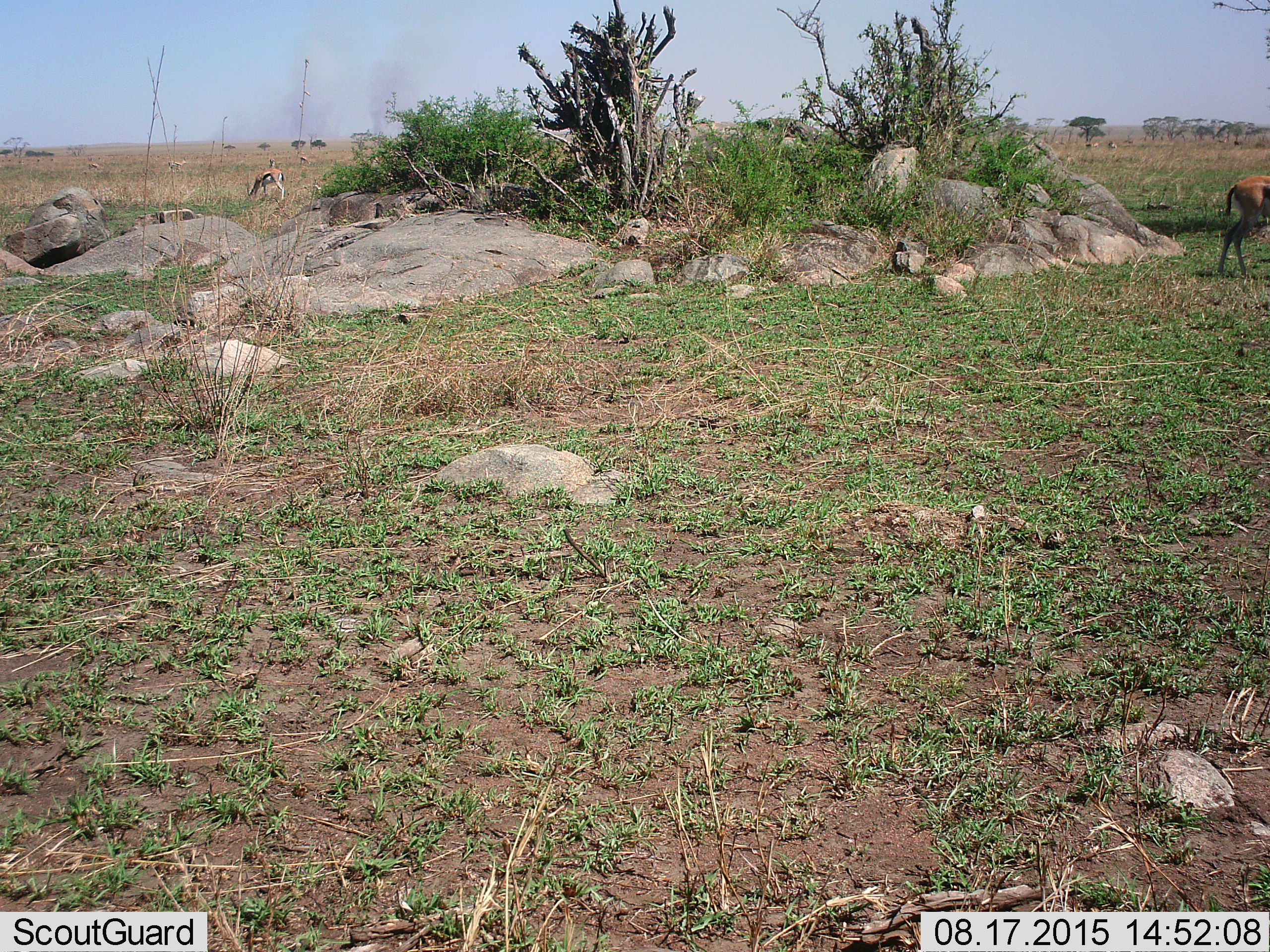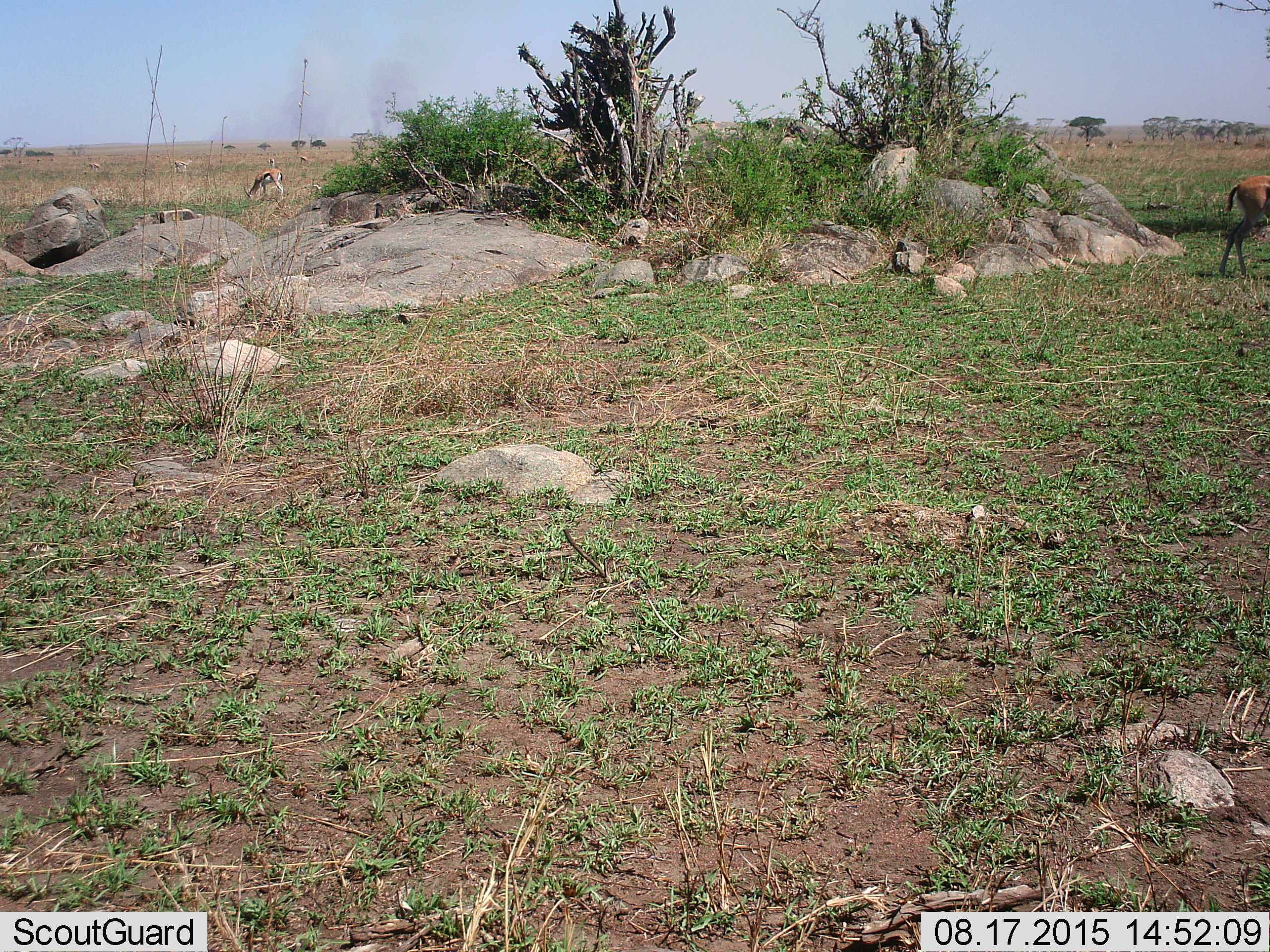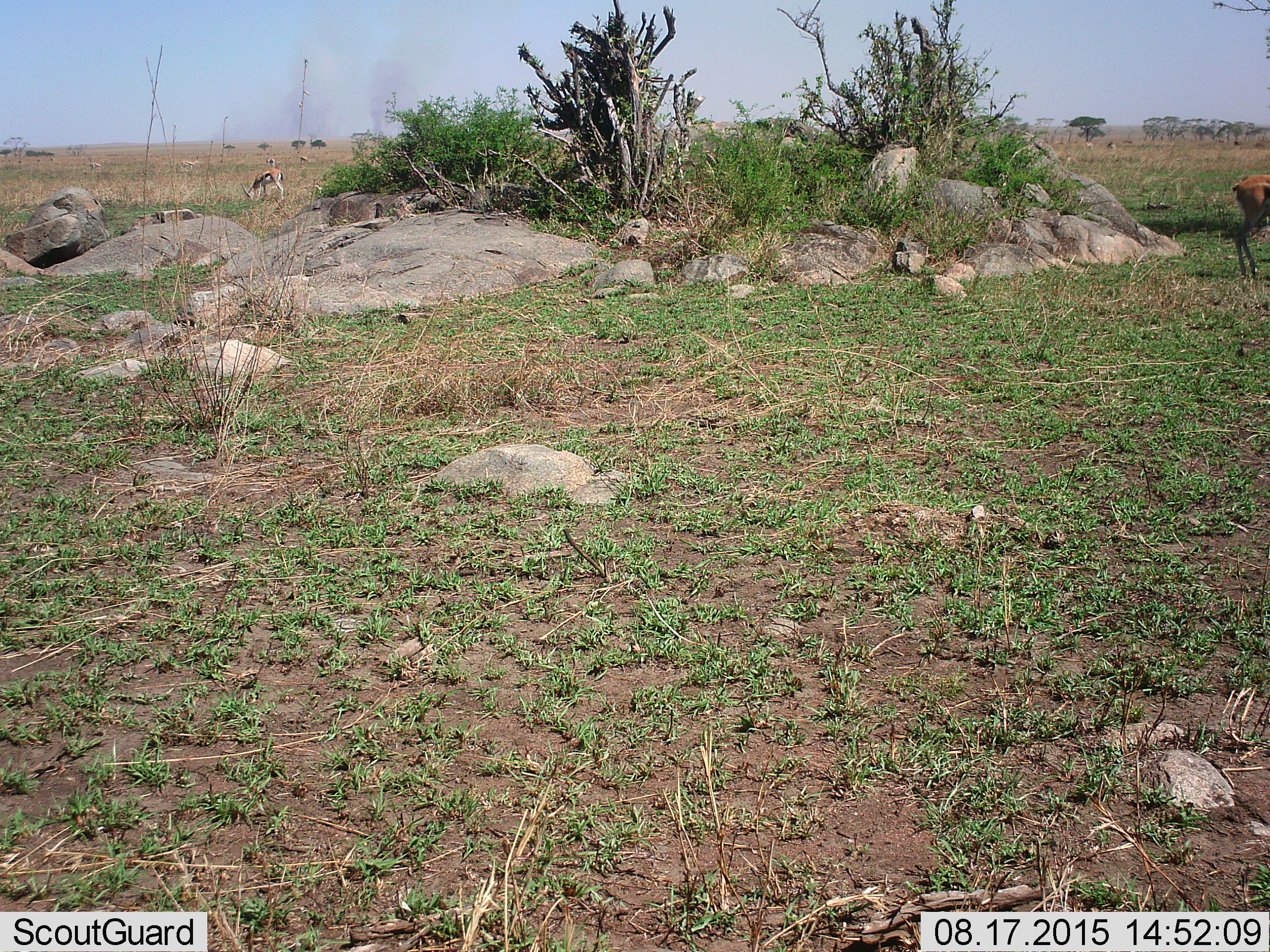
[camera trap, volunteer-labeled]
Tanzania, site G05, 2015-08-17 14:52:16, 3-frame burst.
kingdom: Animalia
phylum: Chordata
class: Mammalia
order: Artiodactyla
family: Bovidae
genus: Eudorcas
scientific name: Eudorcas thomsonii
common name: thomson's gazelle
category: gazellethomsons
Gazellethomsons (thomson's gazelle) (Eudorcas thomsonii), count 7. Behavior (volunteer vote fractions): standing 38%, resting 8%, moving 31%, interacting 0%. Young present (vote fraction): 0%. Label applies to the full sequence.